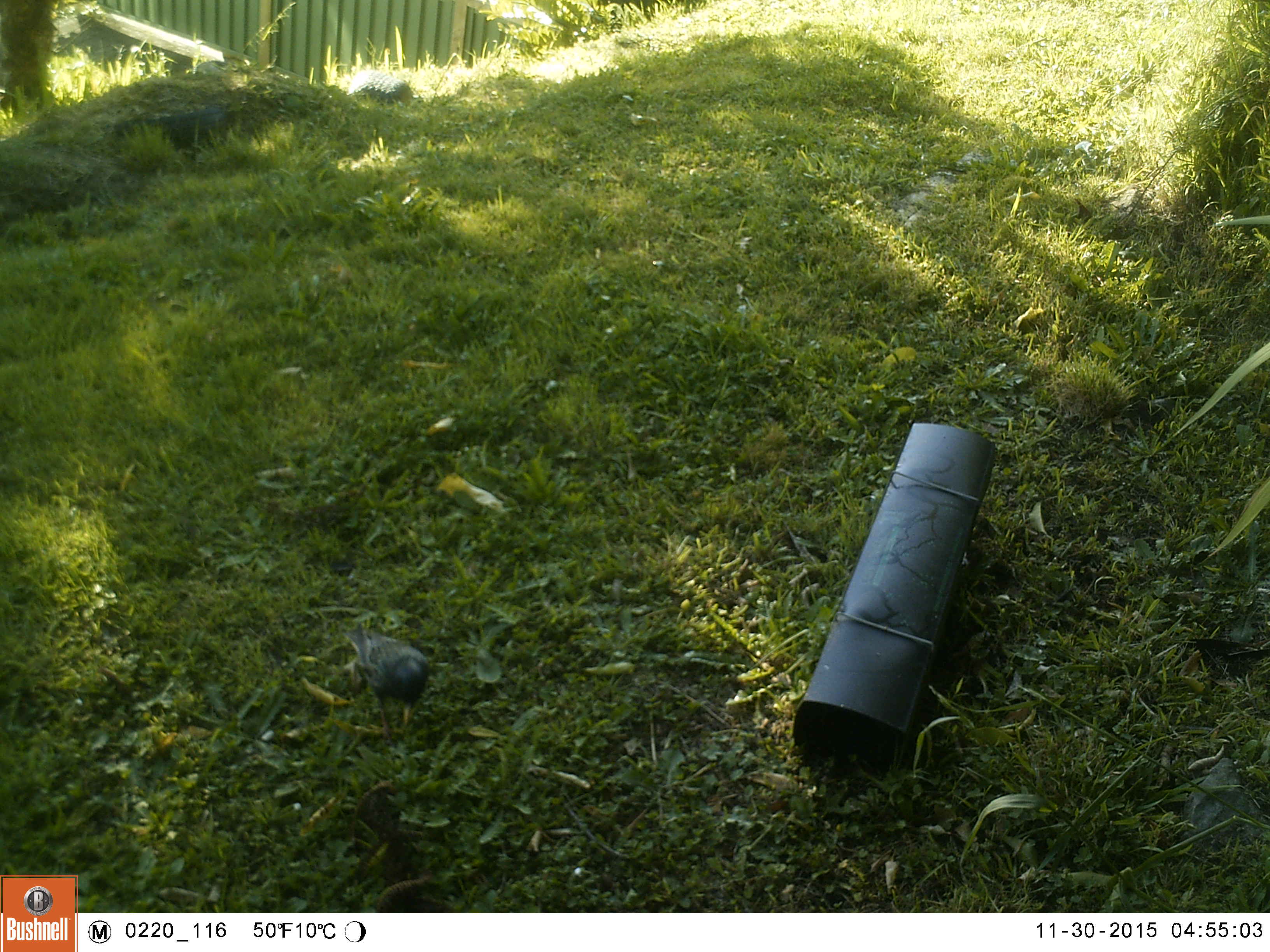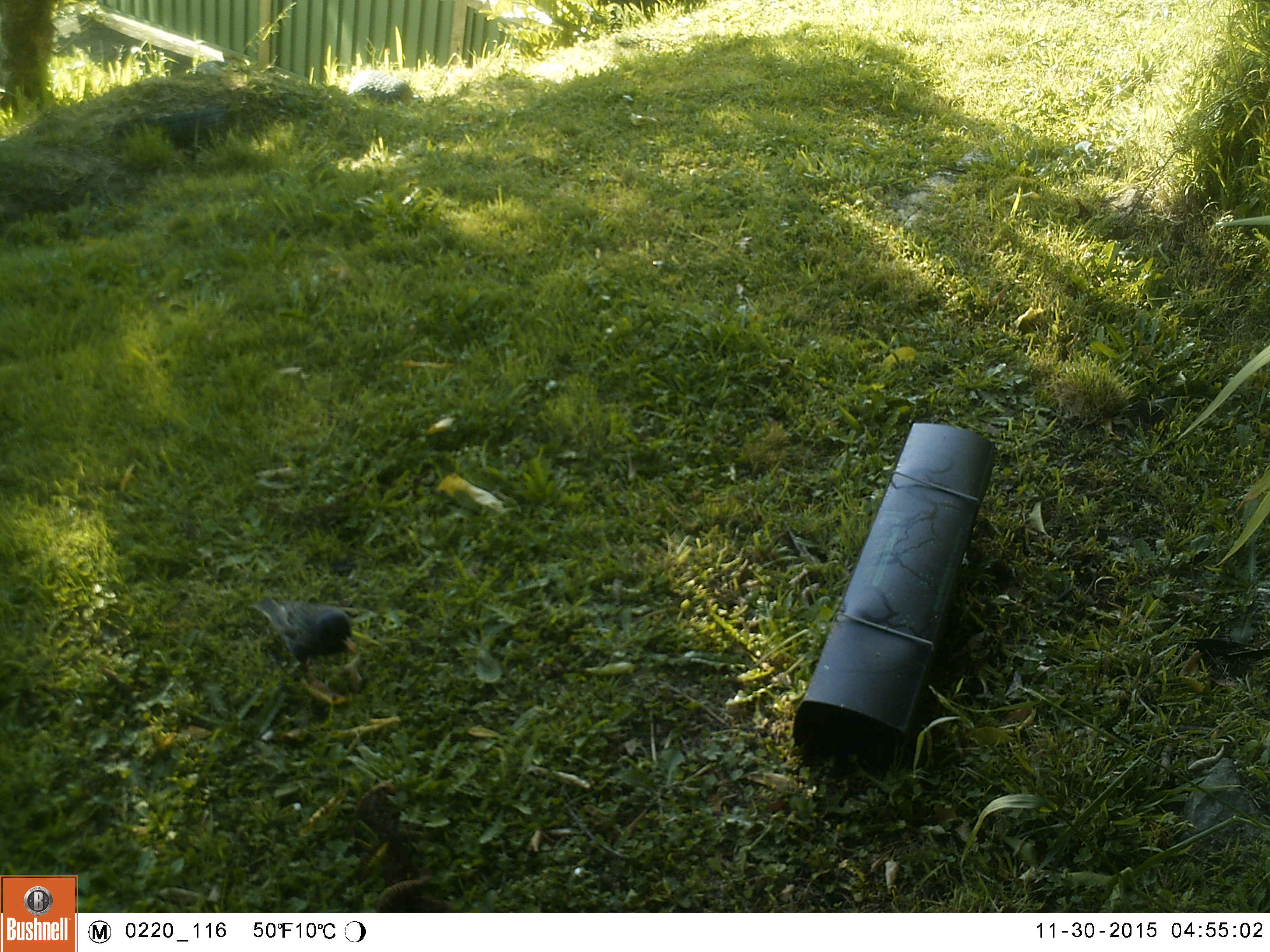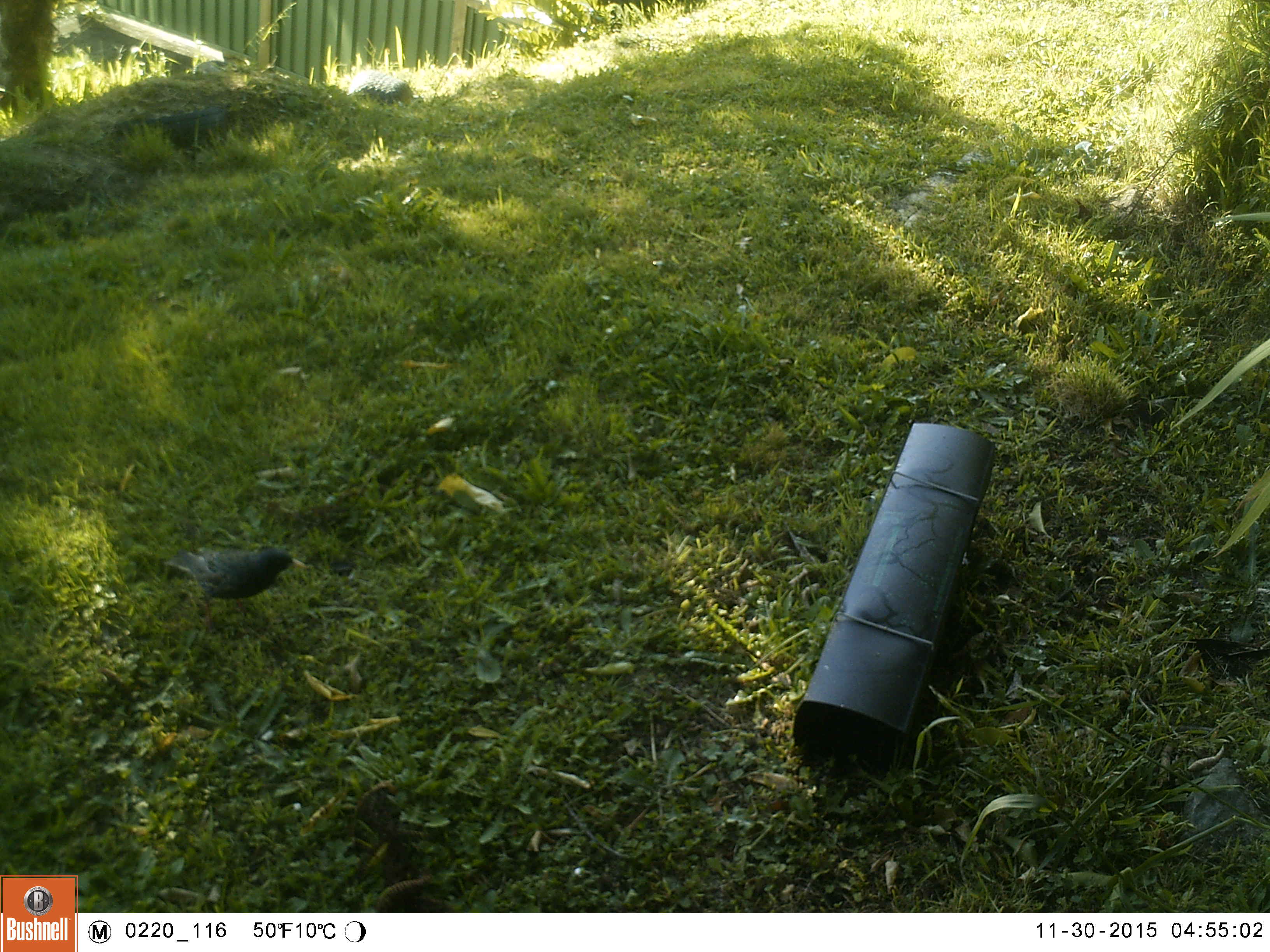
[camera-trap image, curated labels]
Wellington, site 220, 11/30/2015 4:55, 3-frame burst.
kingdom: Animalia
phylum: Chordata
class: Aves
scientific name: Aves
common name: bird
Bird (Aves).